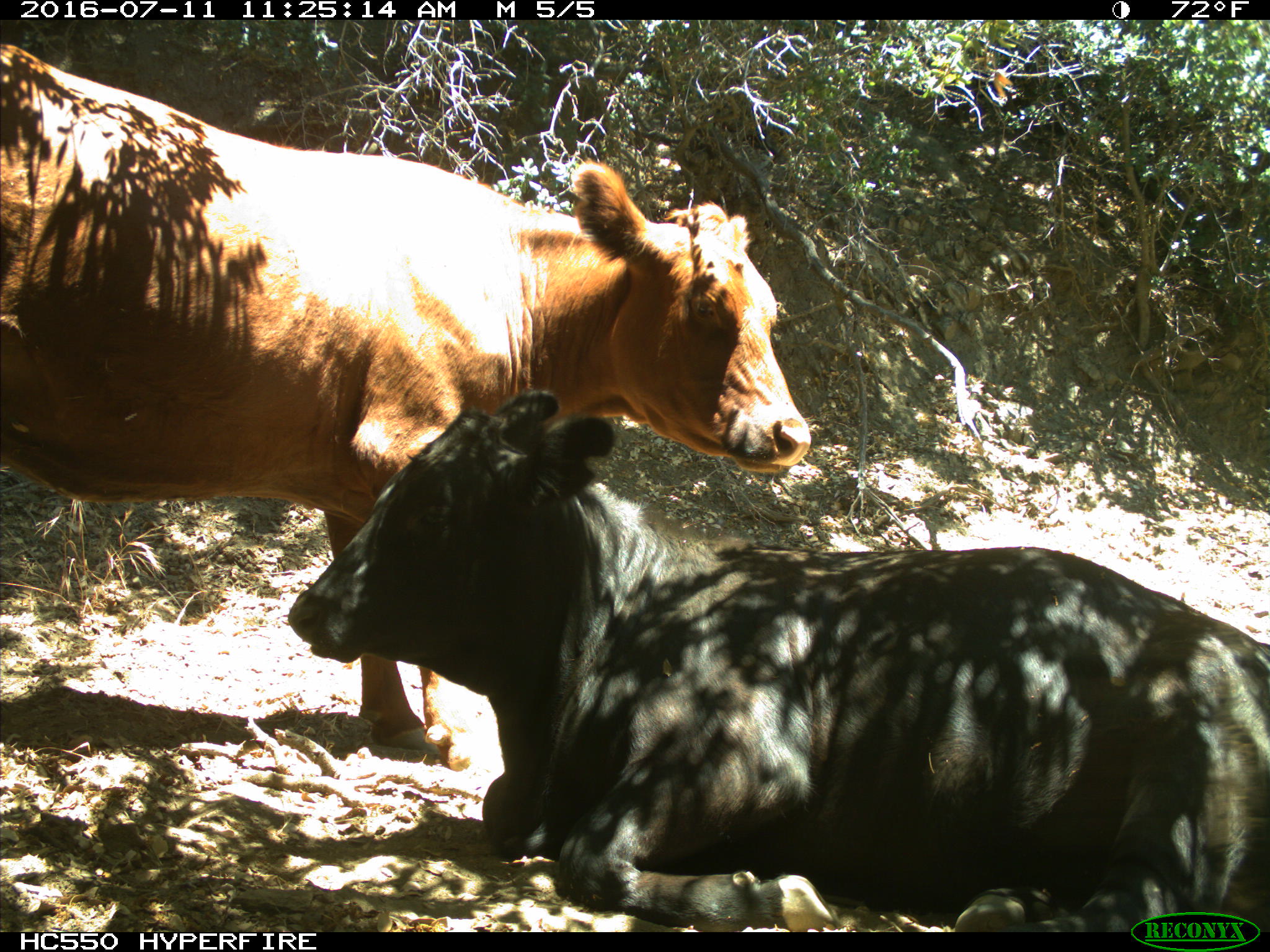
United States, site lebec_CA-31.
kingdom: Animalia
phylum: Chordata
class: Mammalia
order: Artiodactyla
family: Bovidae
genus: Bos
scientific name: Bos taurus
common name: domestic cow